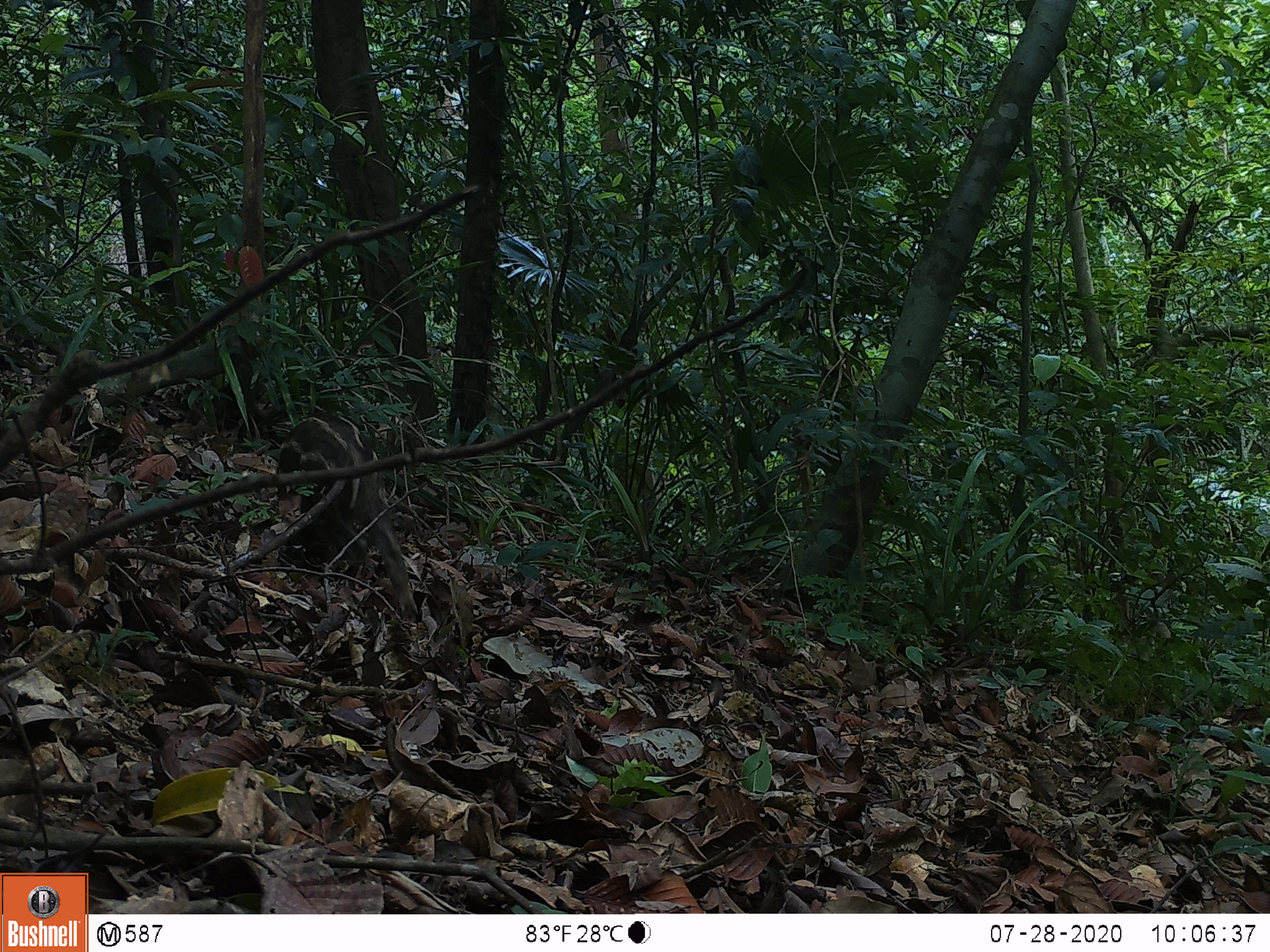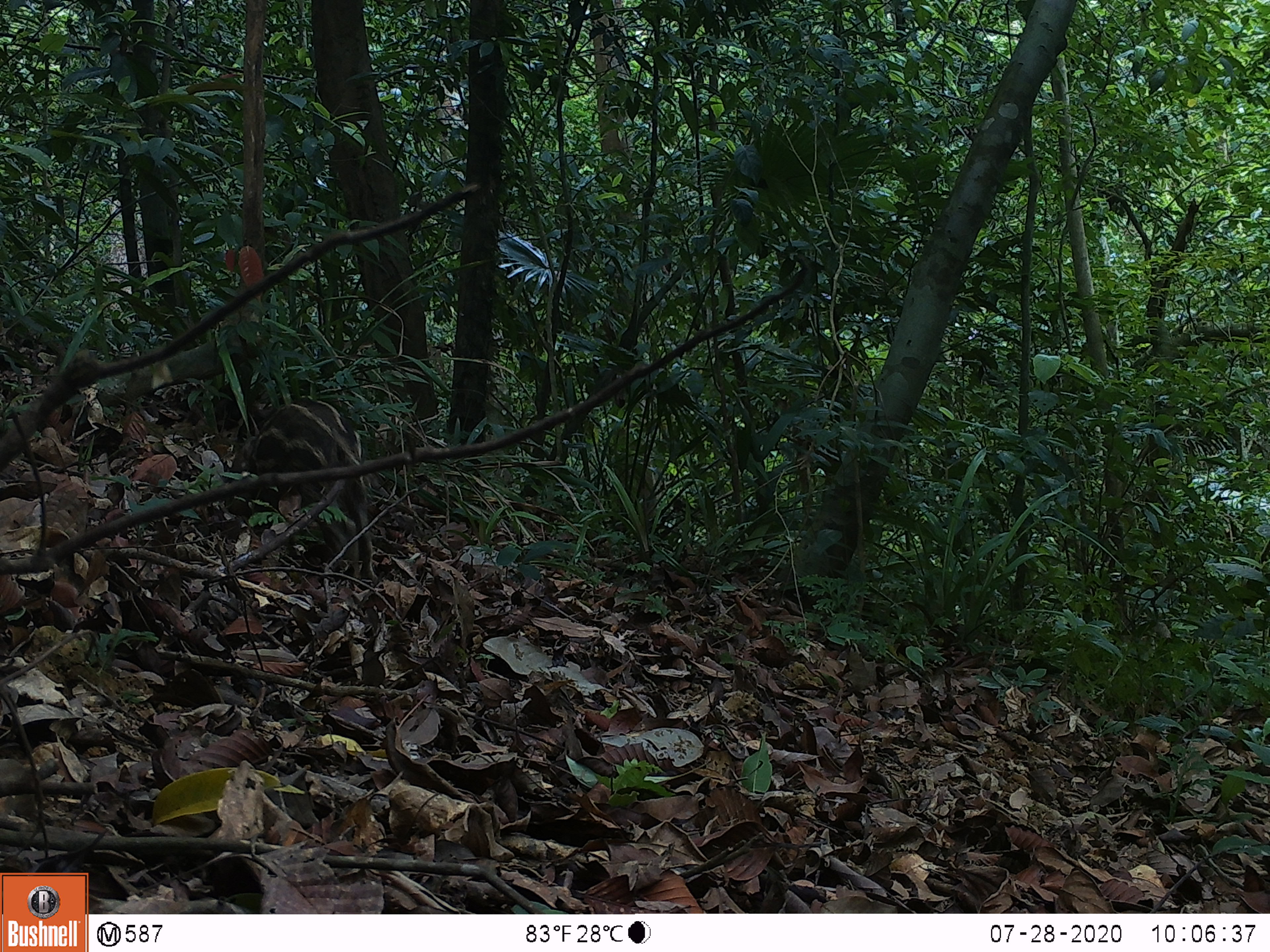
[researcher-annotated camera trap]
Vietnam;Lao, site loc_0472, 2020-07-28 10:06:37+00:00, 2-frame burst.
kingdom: Animalia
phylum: Chordata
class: Mammalia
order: Artiodactyla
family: Suidae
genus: Sus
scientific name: Sus scrofa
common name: eurasian wild pig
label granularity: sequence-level